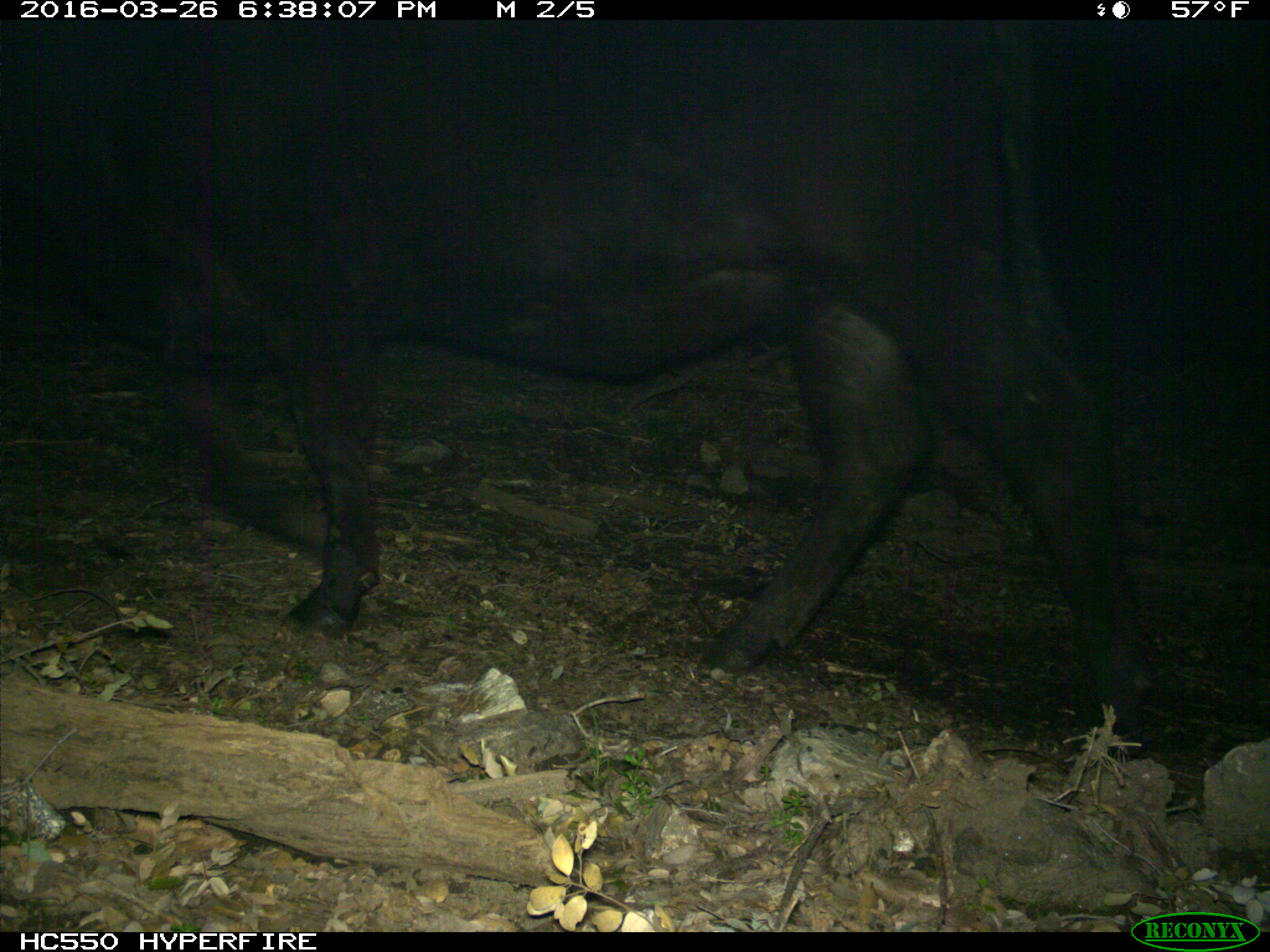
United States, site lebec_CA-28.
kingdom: Animalia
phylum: Chordata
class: Mammalia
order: Artiodactyla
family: Bovidae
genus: Bos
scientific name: Bos taurus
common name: domestic cow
Bos taurus (domestic cow).